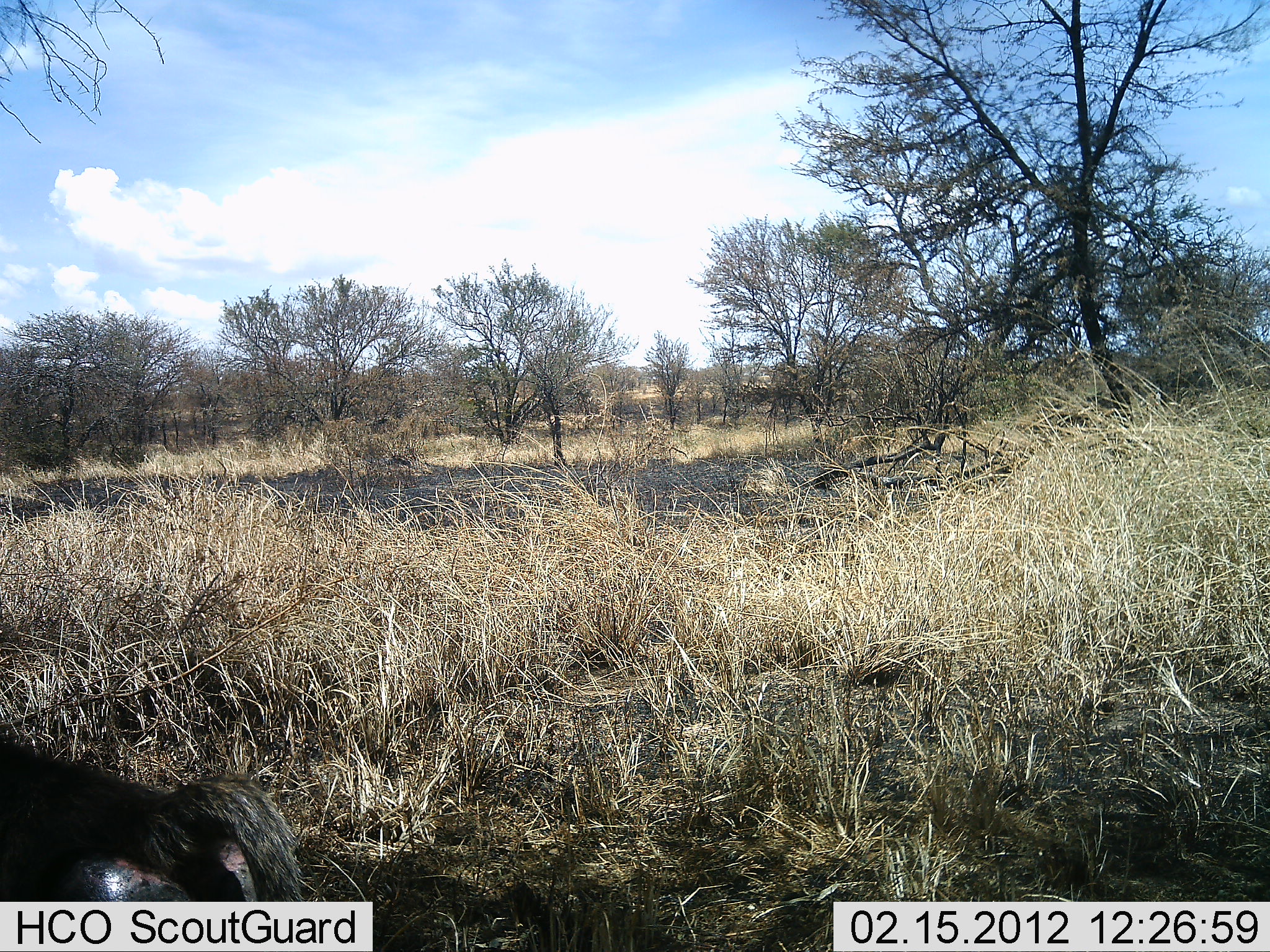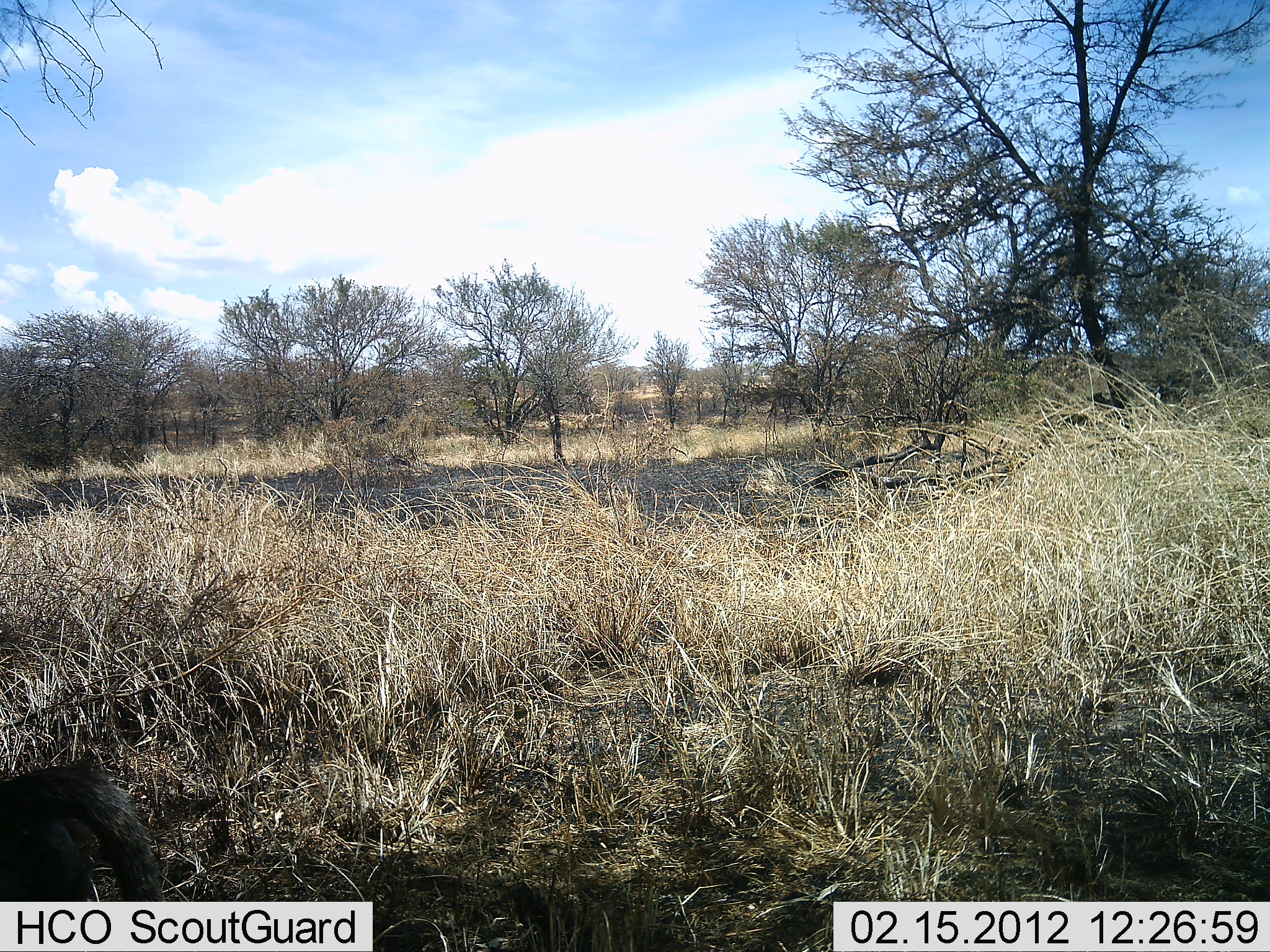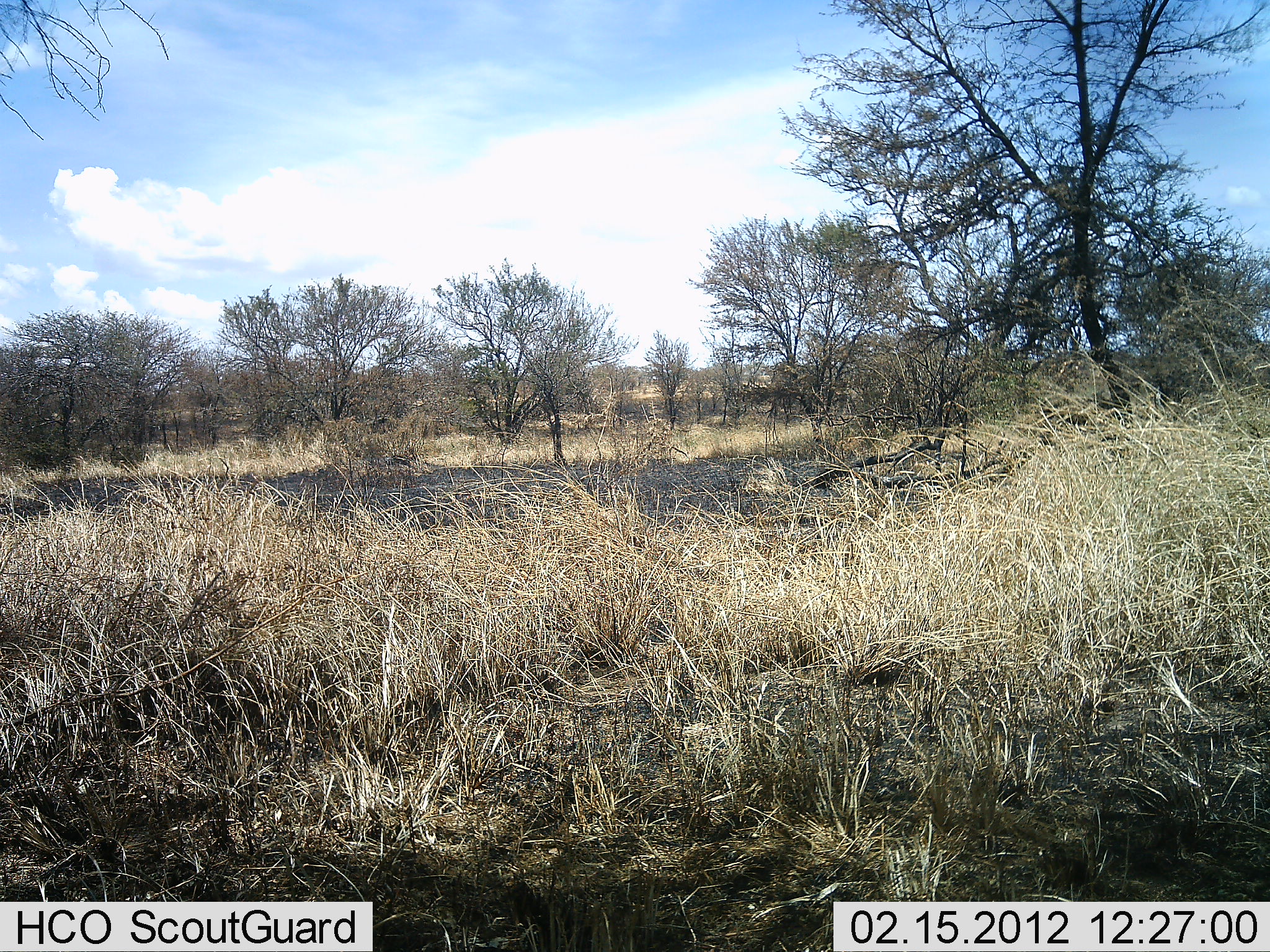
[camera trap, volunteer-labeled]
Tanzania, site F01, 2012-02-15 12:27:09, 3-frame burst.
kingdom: Animalia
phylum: Chordata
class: Mammalia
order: Primates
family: Cercopithecidae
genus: Papio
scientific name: Papio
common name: baboon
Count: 1.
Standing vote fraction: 0%.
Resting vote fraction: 0%.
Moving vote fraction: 100%.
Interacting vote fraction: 0%.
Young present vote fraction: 0%.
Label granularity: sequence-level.